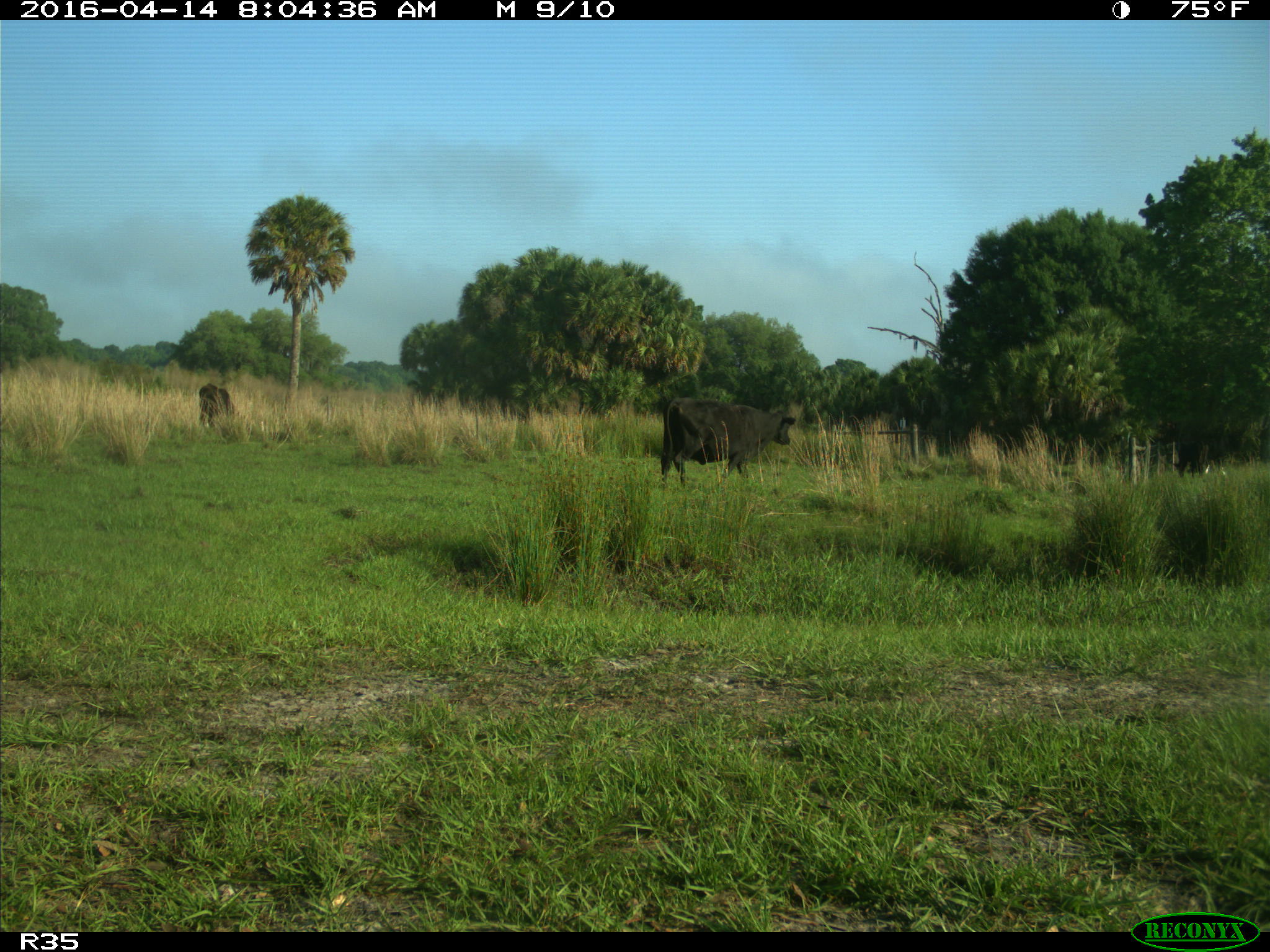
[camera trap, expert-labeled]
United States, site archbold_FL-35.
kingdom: Animalia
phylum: Chordata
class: Mammalia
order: Artiodactyla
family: Bovidae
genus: Bos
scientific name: Bos taurus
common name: domestic cow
Bos taurus (domestic cow).